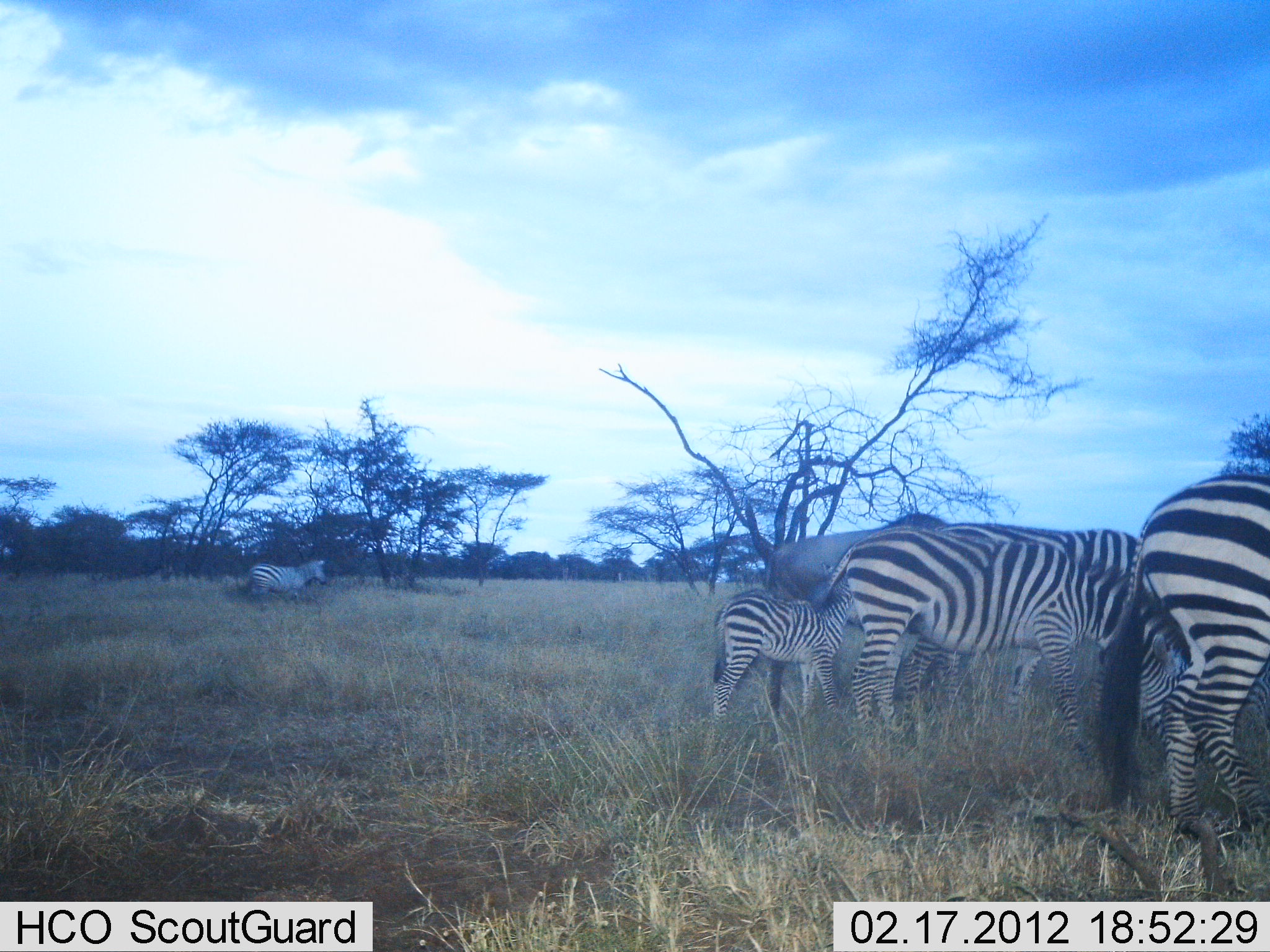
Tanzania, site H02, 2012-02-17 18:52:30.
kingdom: Animalia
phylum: Chordata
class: Mammalia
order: Artiodactyla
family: Bovidae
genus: Connochaetes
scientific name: Connochaetes taurinus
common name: blue wildebeest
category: wildebeest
Wildebeest (blue wildebeest) (Connochaetes taurinus), count 1. Behavior (volunteer vote fractions): standing 63%, resting 0%, moving 5%, interacting 0%. Young present (vote fraction): 0%. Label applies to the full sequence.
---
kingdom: Animalia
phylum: Chordata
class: Mammalia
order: Perissodactyla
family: Equidae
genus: Equus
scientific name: Equus quagga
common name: plains zebra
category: zebra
Zebra (plains zebra) (Equus quagga), count 5. Behavior (volunteer vote fractions): standing 80%, resting 0%, moving 10%, interacting 3%. Young present (vote fraction): 85%. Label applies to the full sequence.